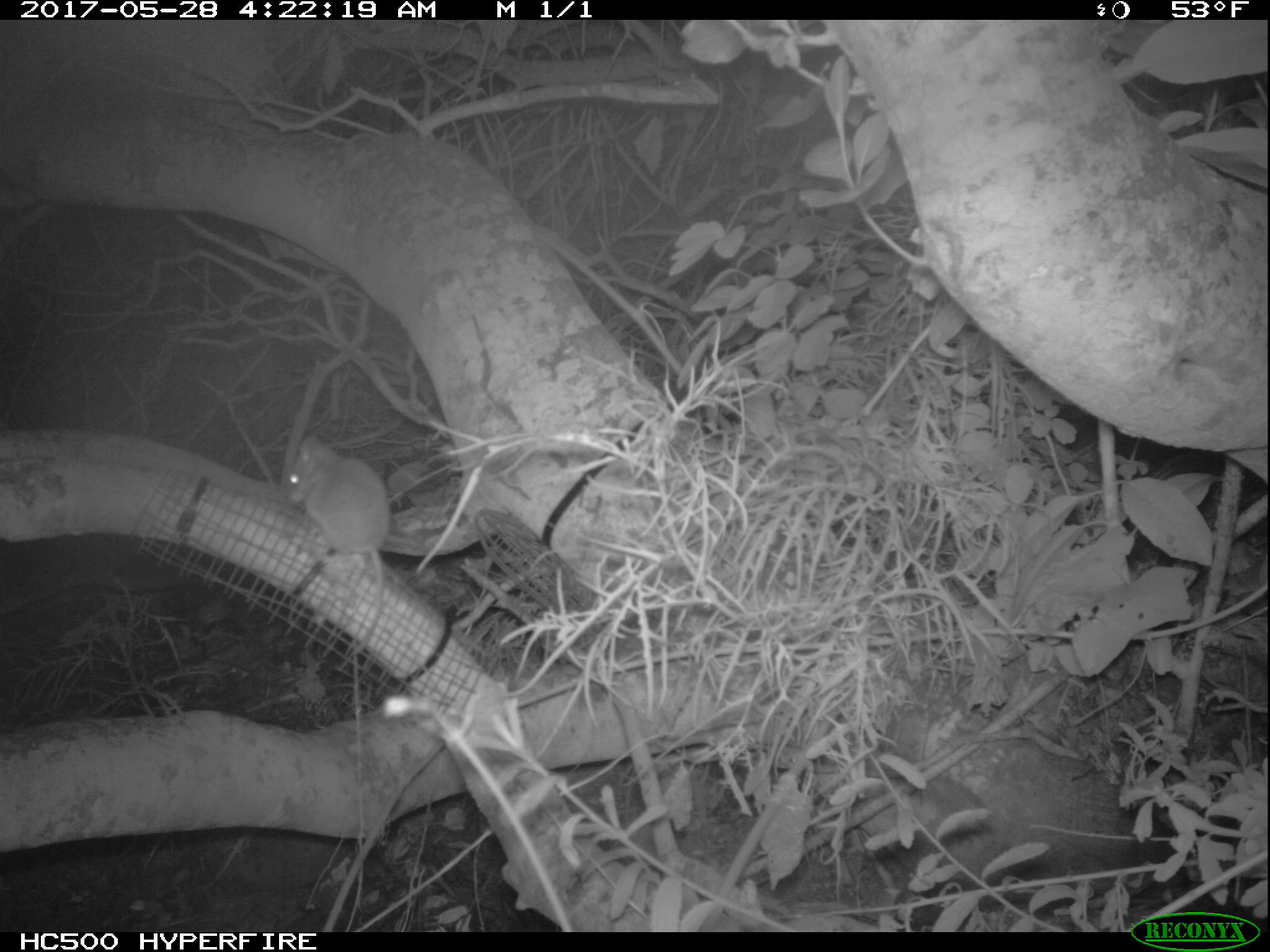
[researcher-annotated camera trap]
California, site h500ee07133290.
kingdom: Animalia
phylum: Chordata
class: Mammalia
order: Rodentia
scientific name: Rodentia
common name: rodent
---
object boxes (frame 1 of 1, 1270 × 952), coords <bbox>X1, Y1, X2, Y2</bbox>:
rodent: <bbox>284, 434, 390, 653</bbox>